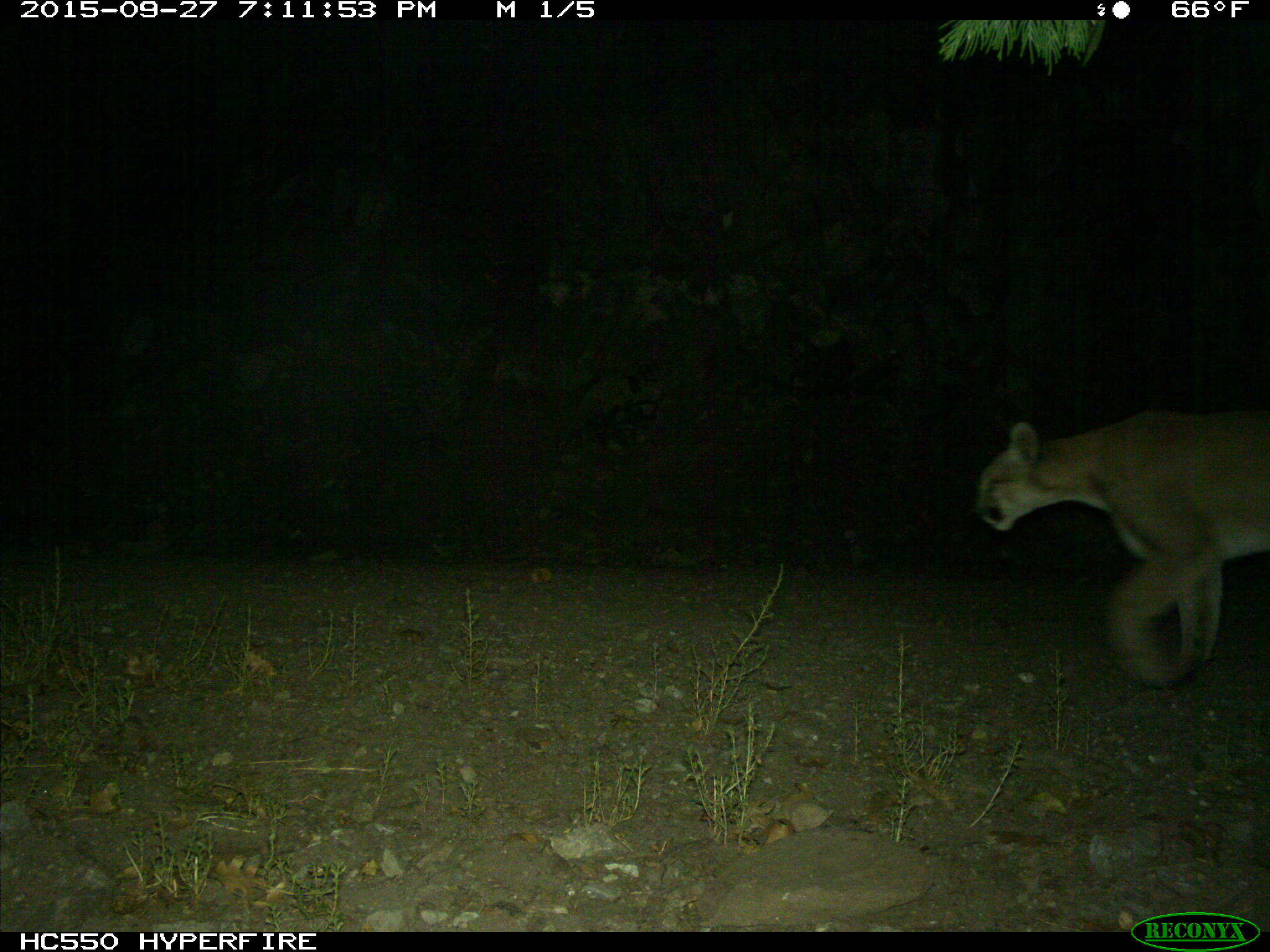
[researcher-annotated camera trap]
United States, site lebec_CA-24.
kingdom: Animalia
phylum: Chordata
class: Mammalia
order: Carnivora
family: Felidae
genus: Puma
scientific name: Puma concolor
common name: mountain lion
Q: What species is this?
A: Puma concolor (mountain lion).